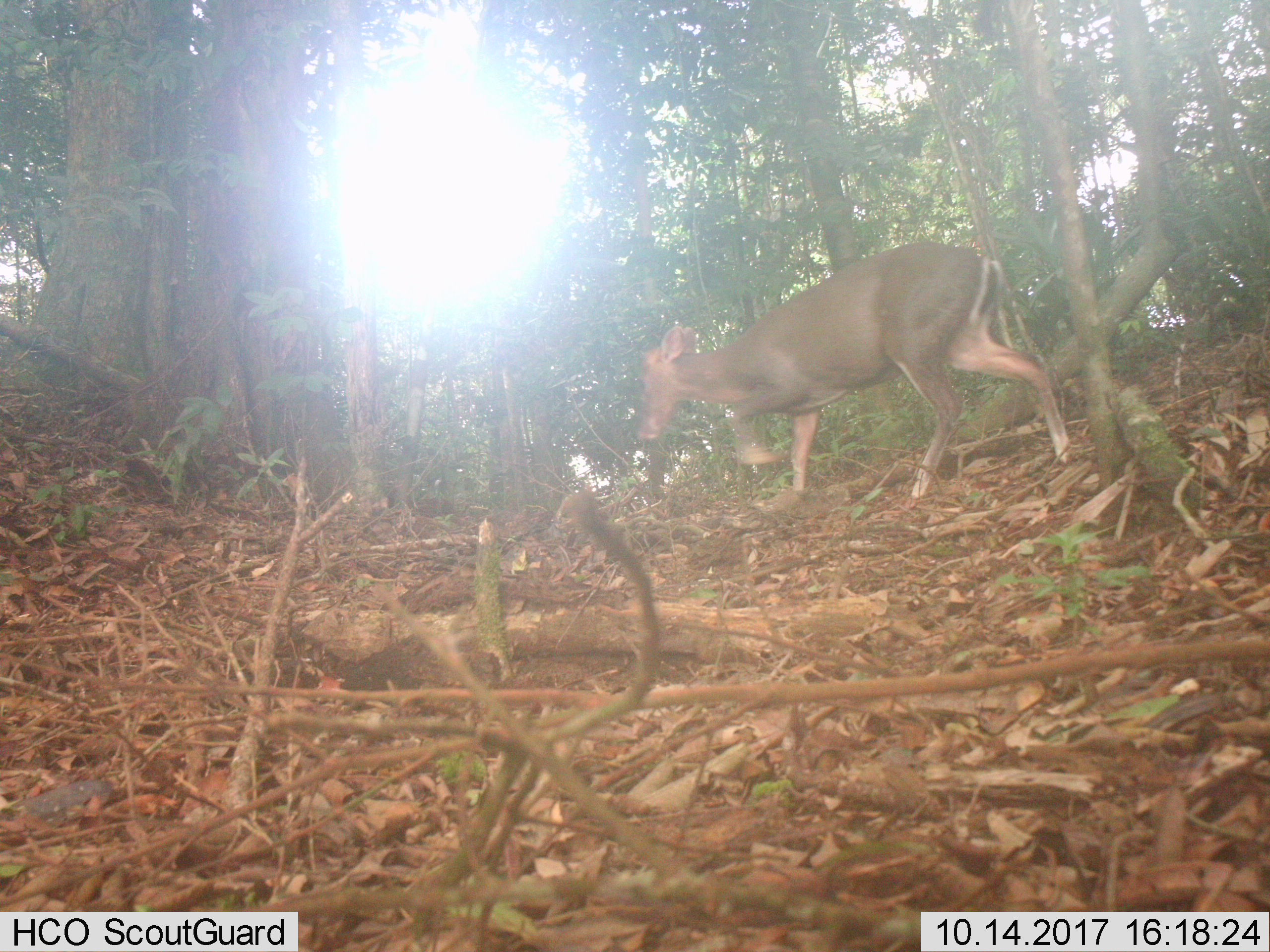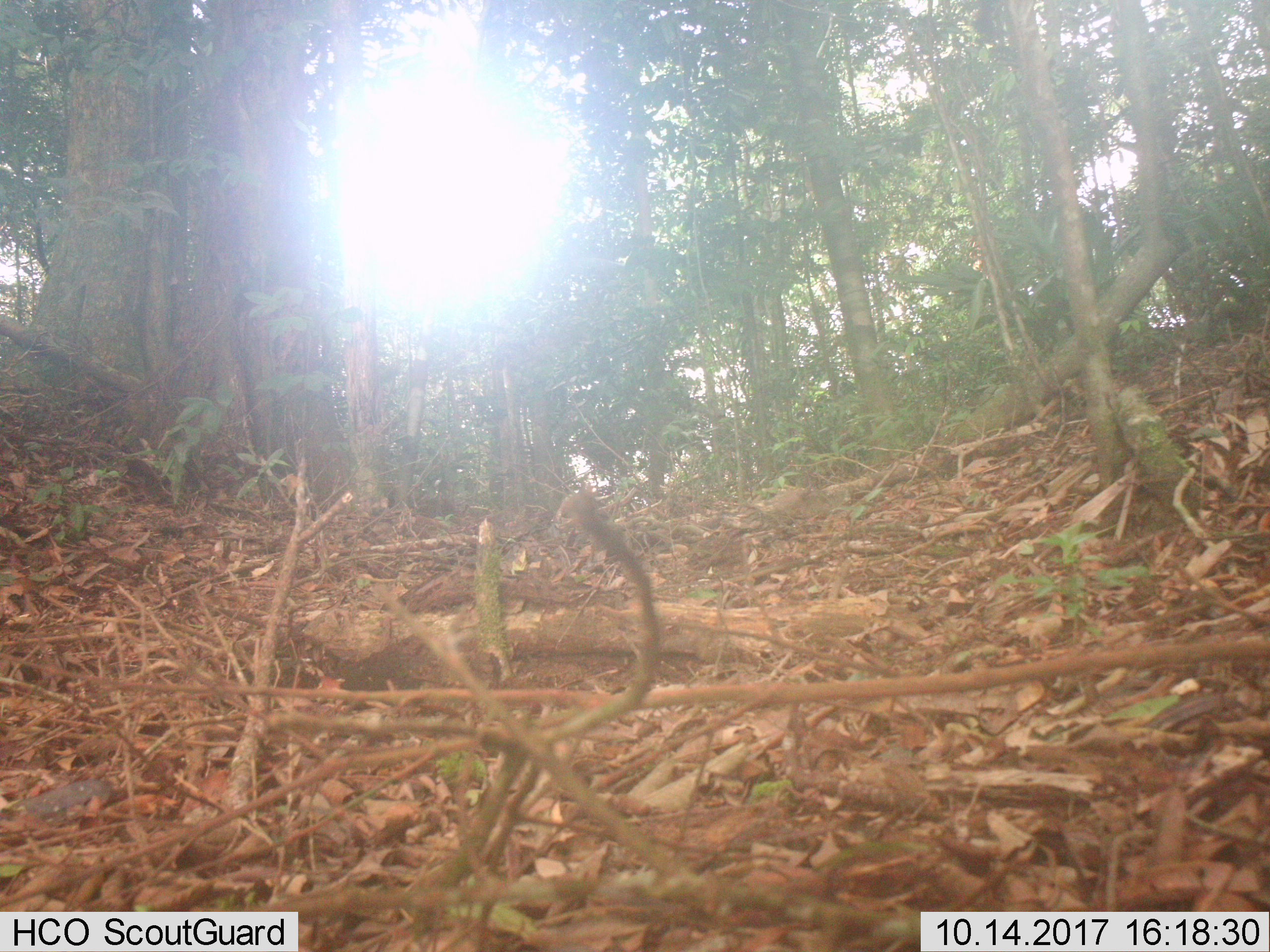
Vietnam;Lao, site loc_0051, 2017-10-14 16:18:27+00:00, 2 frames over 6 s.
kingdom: Animalia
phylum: Chordata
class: Mammalia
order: Artiodactyla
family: Cervidae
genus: Muntiacus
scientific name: Muntiacus rooseveltorum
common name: roosevelt's muntjac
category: roosevelts muntjac group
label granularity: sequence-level